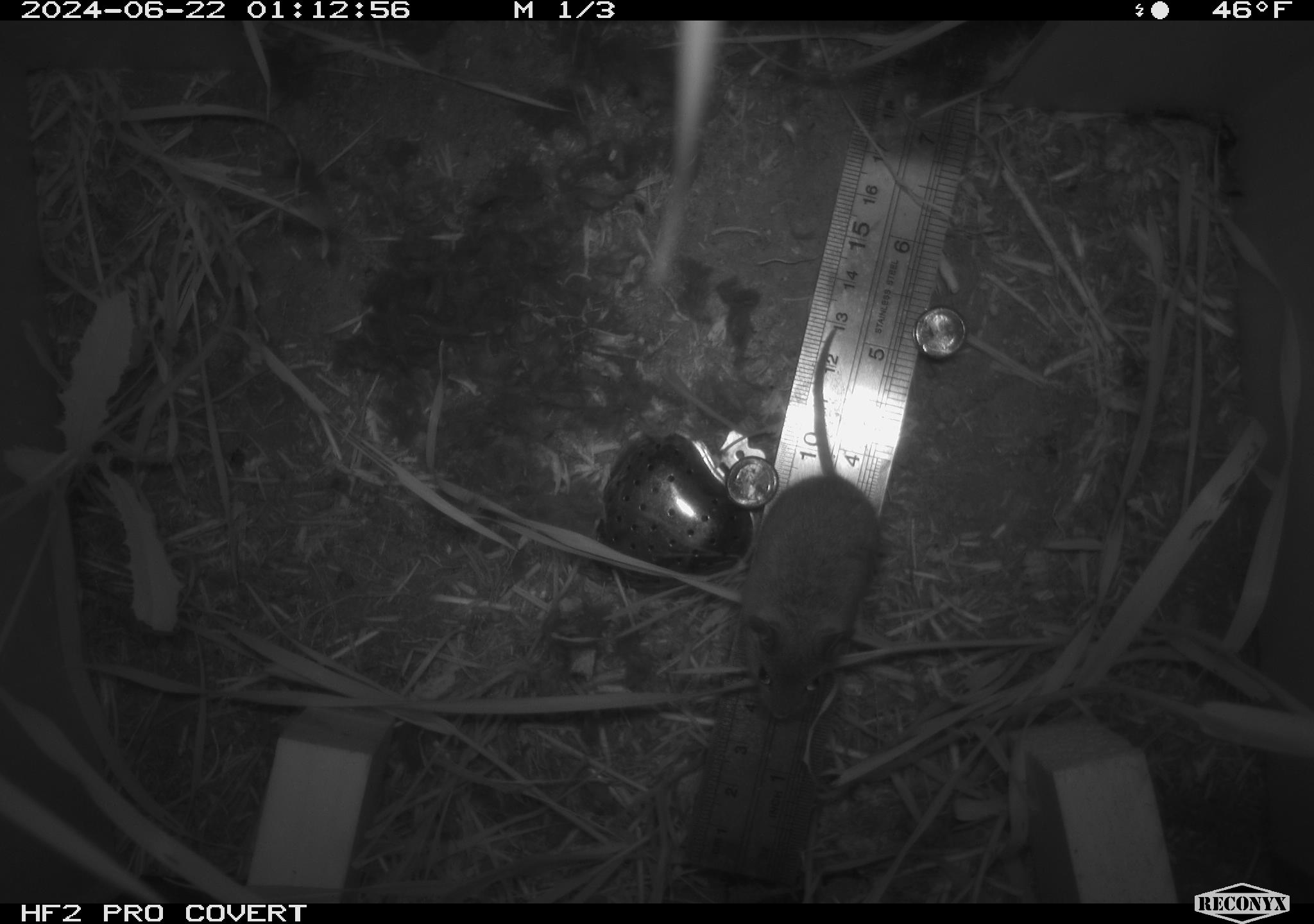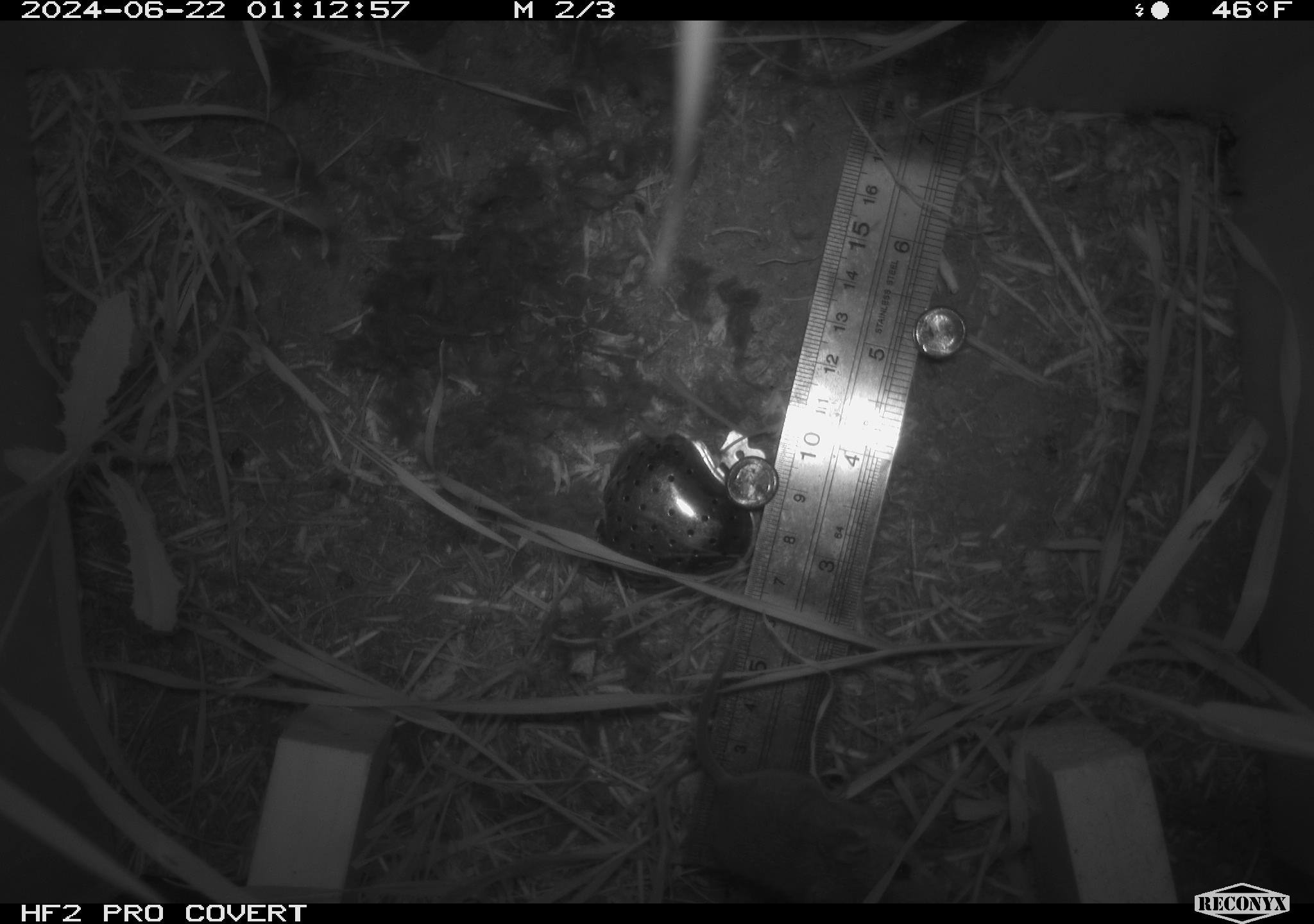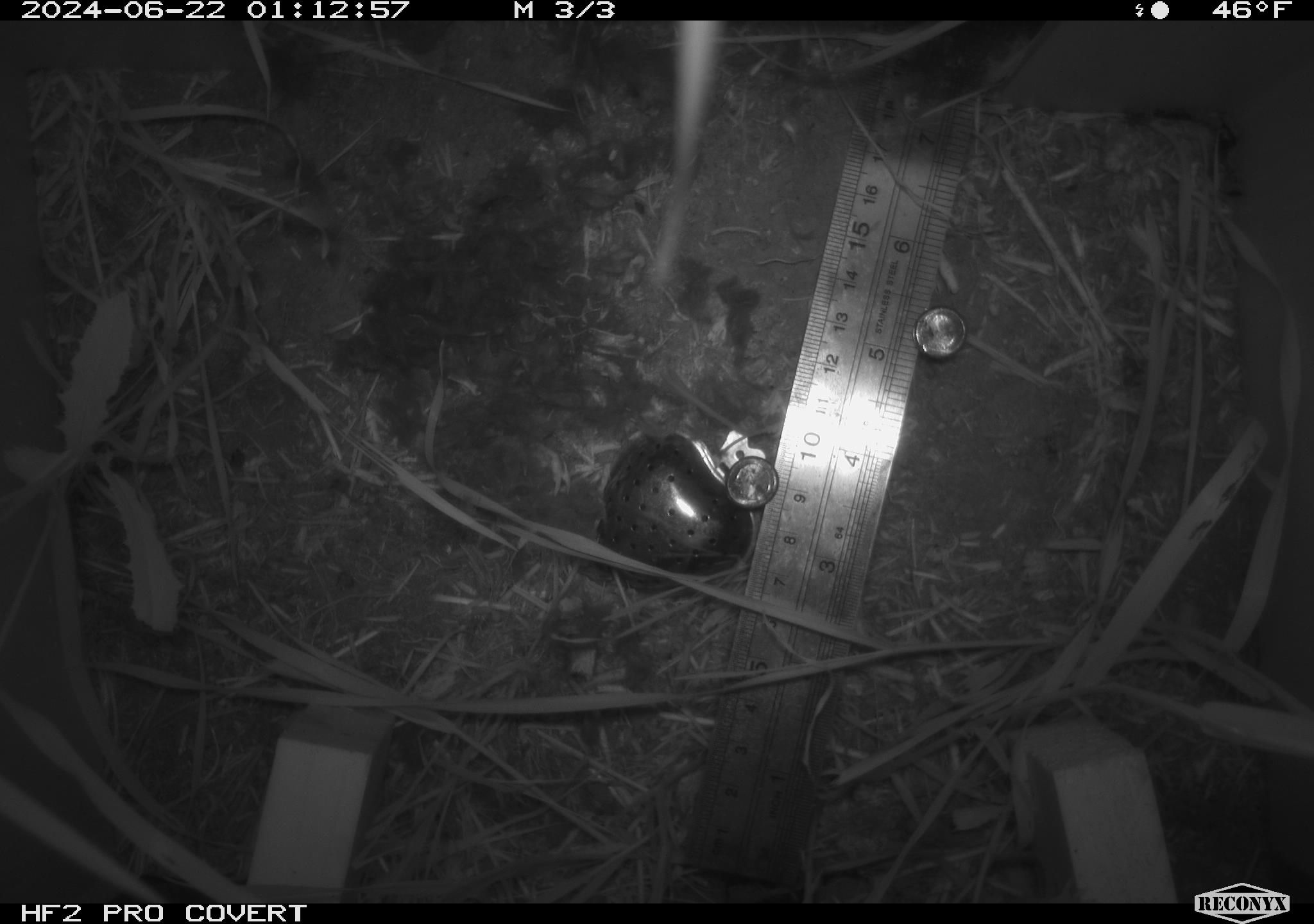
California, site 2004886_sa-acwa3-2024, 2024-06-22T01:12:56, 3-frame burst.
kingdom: Animalia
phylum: Chordata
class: Mammalia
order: Rodentia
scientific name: Rodentia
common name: mouse species